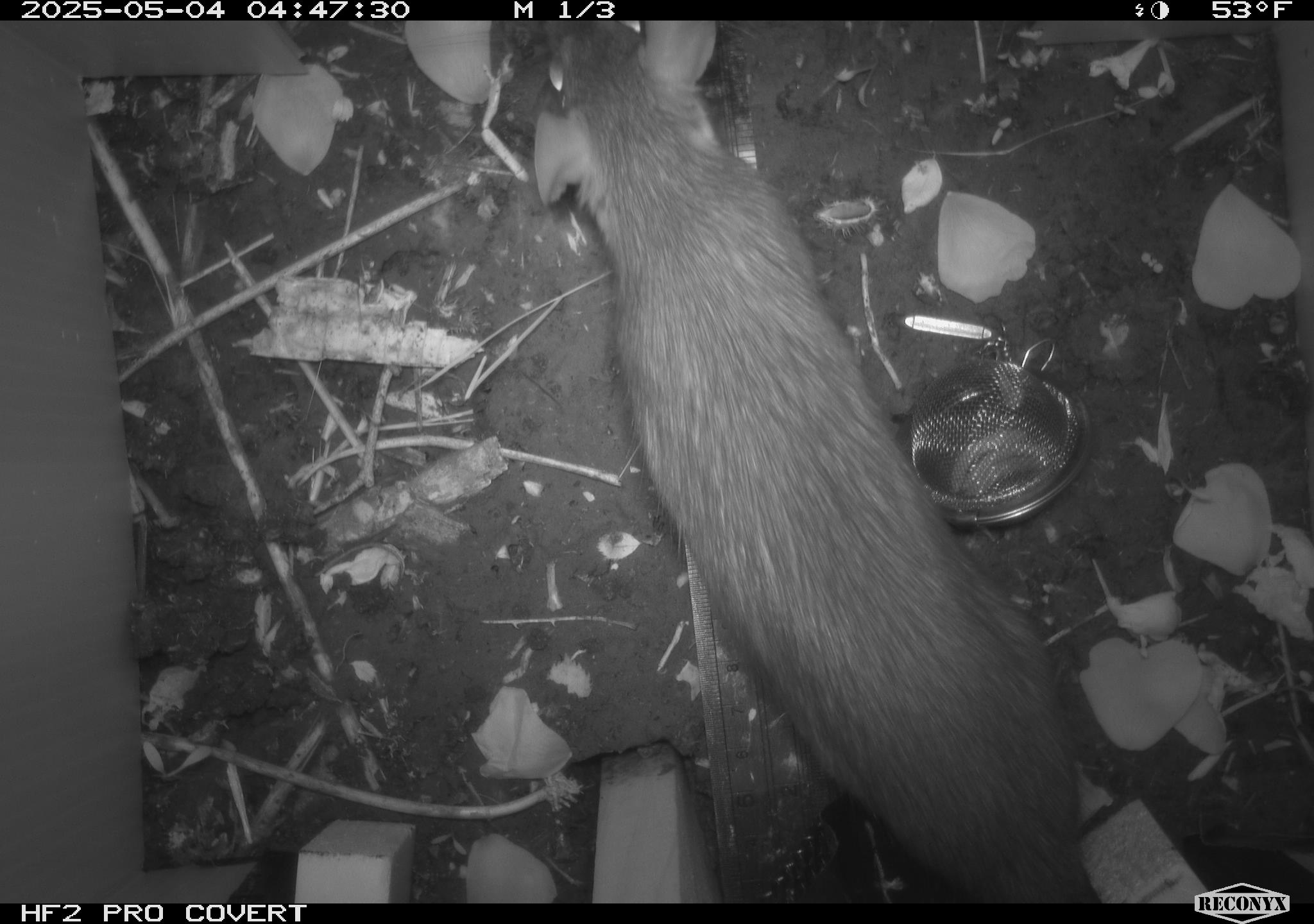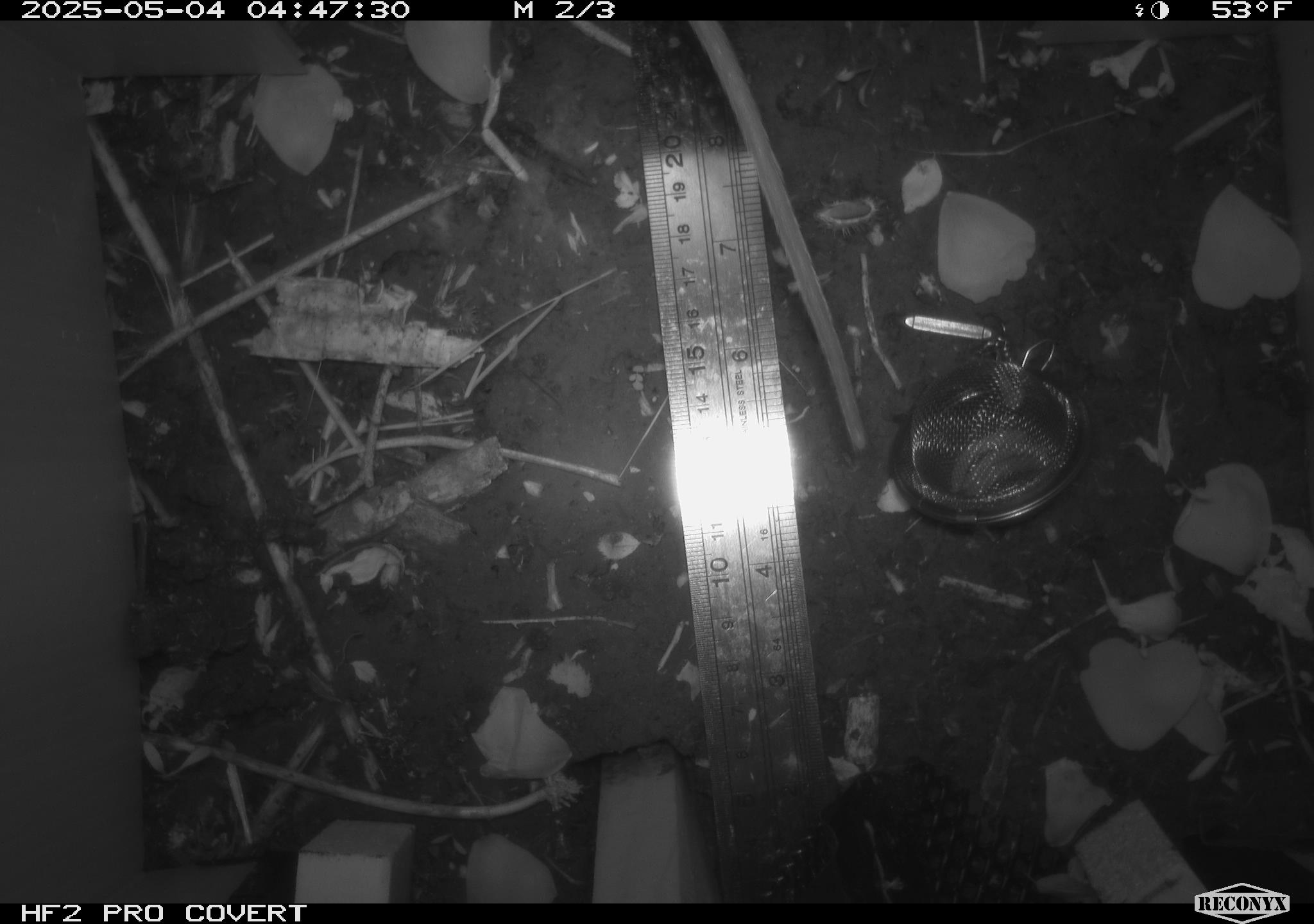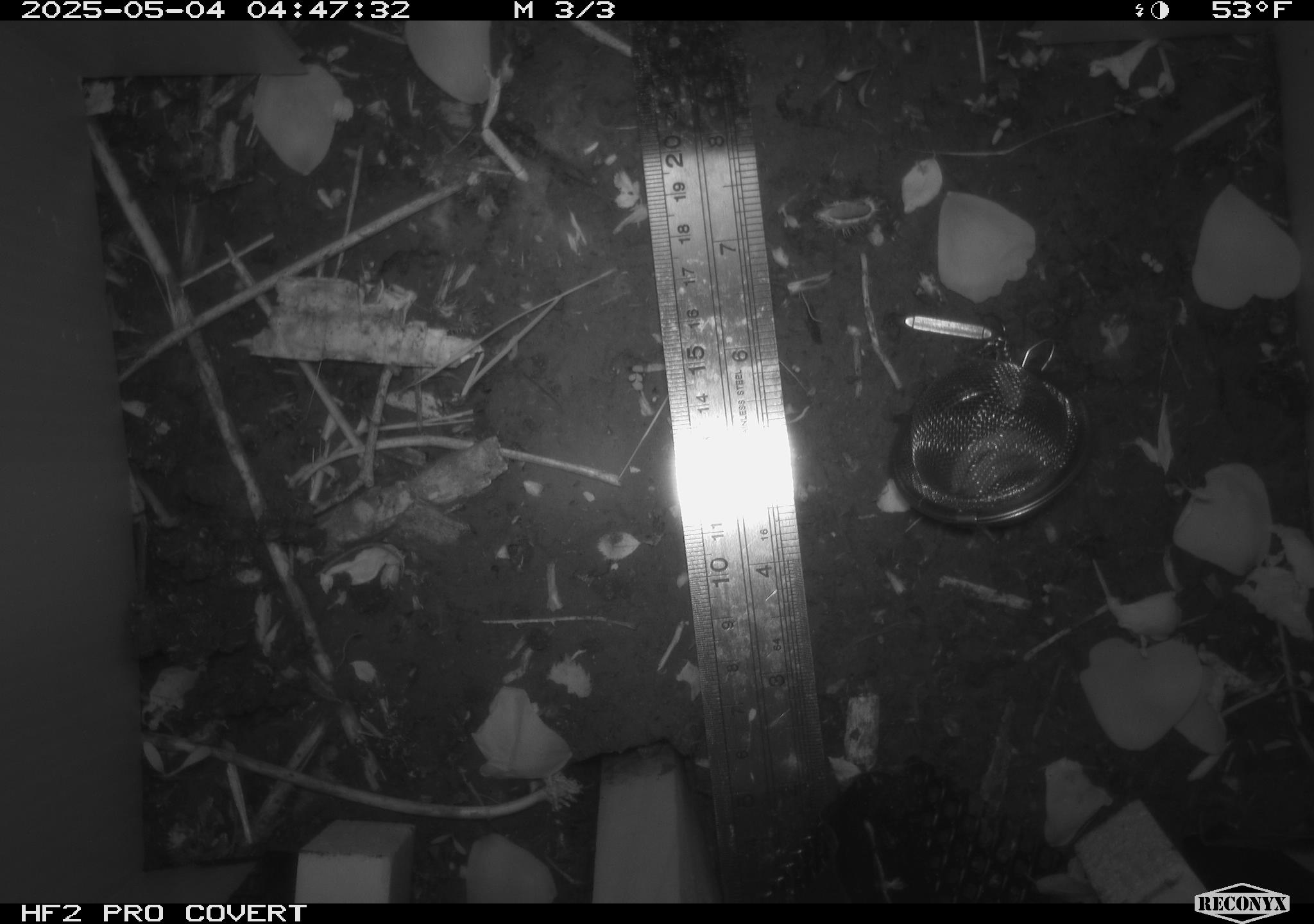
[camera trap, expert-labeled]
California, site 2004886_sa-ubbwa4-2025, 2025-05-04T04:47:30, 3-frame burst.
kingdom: Animalia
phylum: Chordata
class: Mammalia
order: Rodentia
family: Muridae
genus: Rattus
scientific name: Rattus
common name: rat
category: rattus species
Rattus species (rat) (Rattus).